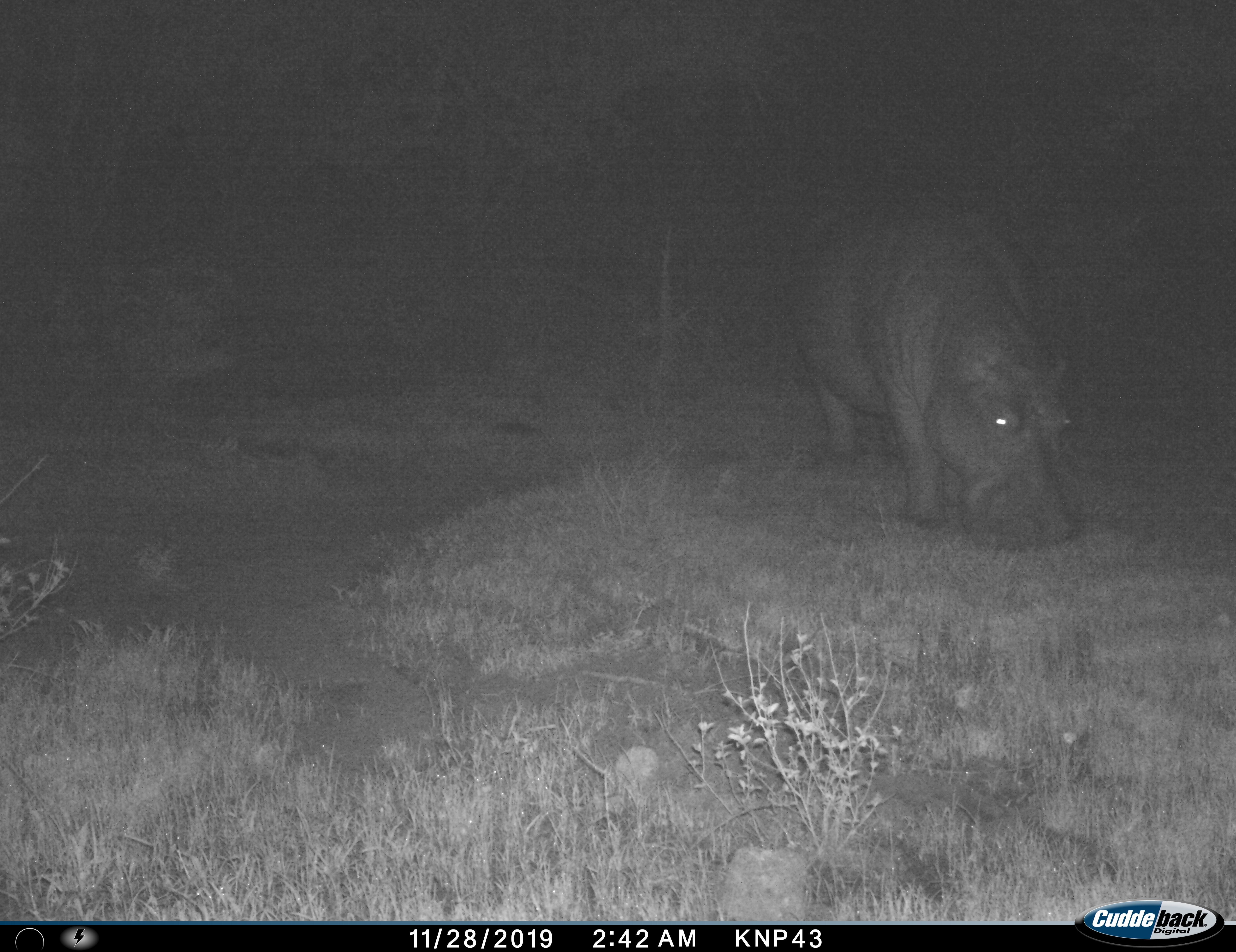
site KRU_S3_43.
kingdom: Animalia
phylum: Chordata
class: Mammalia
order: Artiodactyla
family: Hippopotamidae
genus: Hippopotamus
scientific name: Hippopotamus amphibius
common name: hippopotamus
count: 1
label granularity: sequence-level